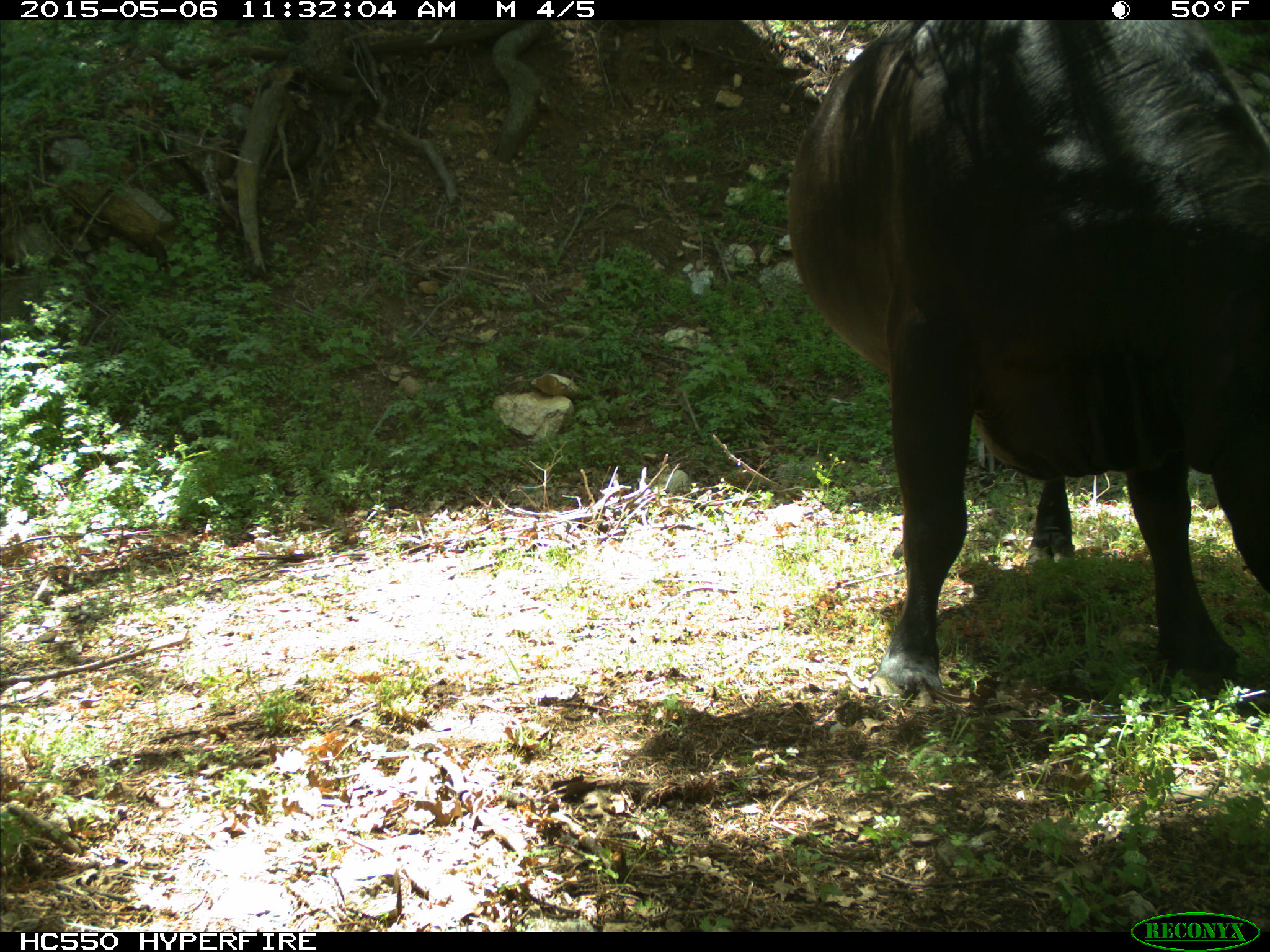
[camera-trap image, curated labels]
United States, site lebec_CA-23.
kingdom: Animalia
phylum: Chordata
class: Mammalia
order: Artiodactyla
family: Bovidae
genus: Bos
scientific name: Bos taurus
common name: domestic cow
Bos taurus (domestic cow).